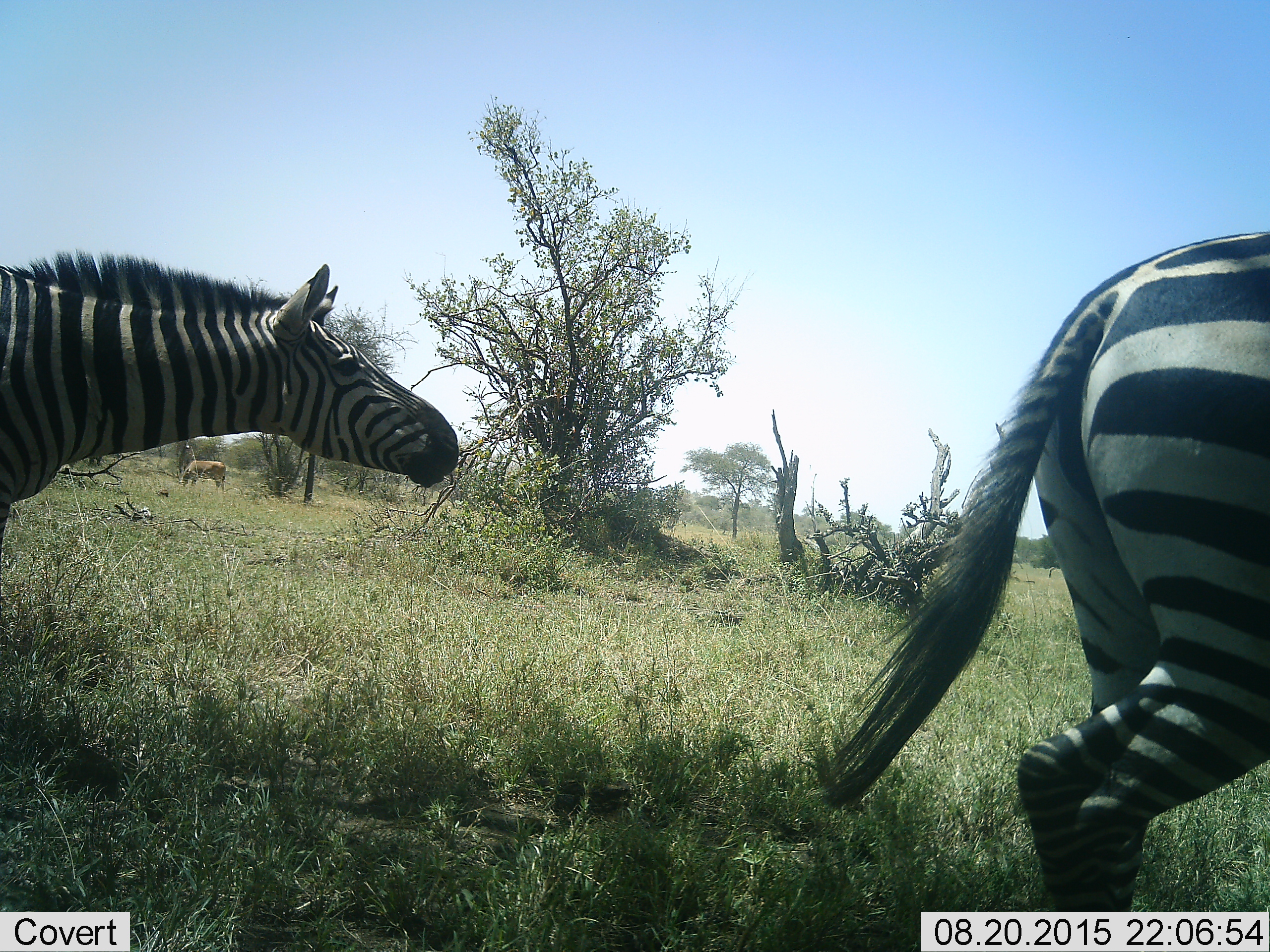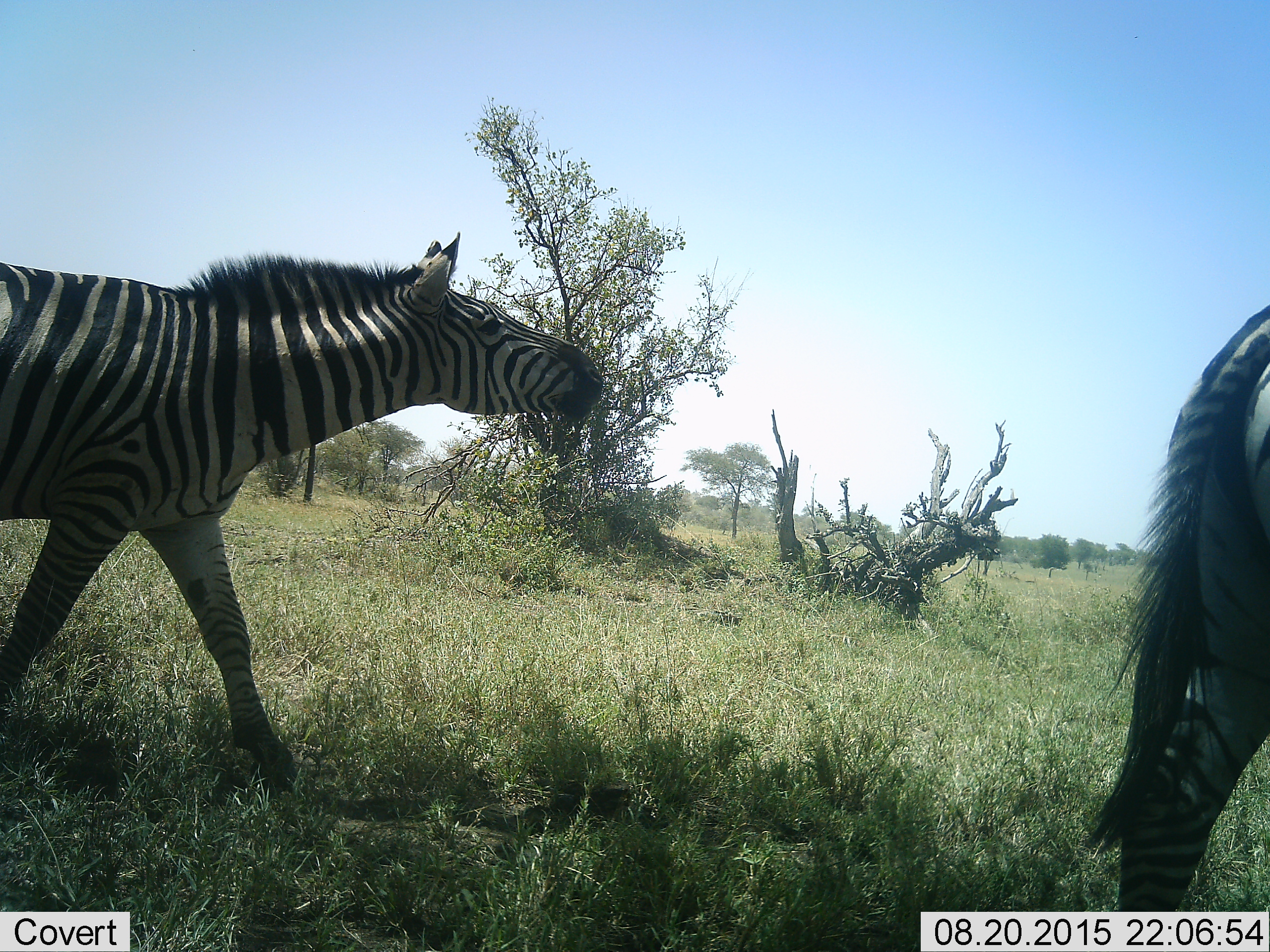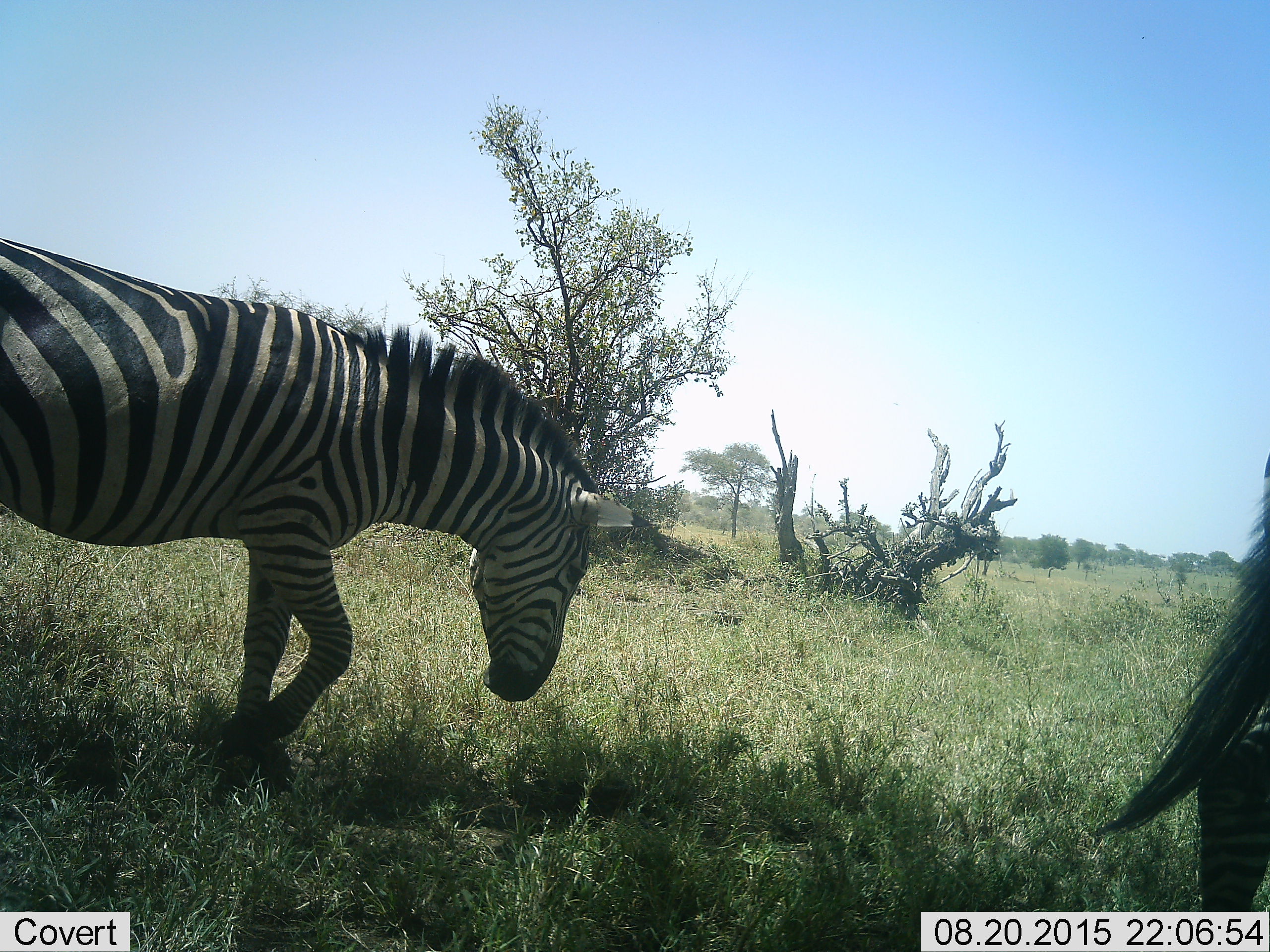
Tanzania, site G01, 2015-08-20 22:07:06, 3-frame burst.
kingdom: Animalia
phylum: Chordata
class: Mammalia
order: Perissodactyla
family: Equidae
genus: Equus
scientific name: Equus quagga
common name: plains zebra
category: zebra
Zebra (plains zebra) (Equus quagga), count 2. Behavior (volunteer vote fractions): standing 0%, resting 0%, moving 100%, interacting 0%. Young present (vote fraction): 0%. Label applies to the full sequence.